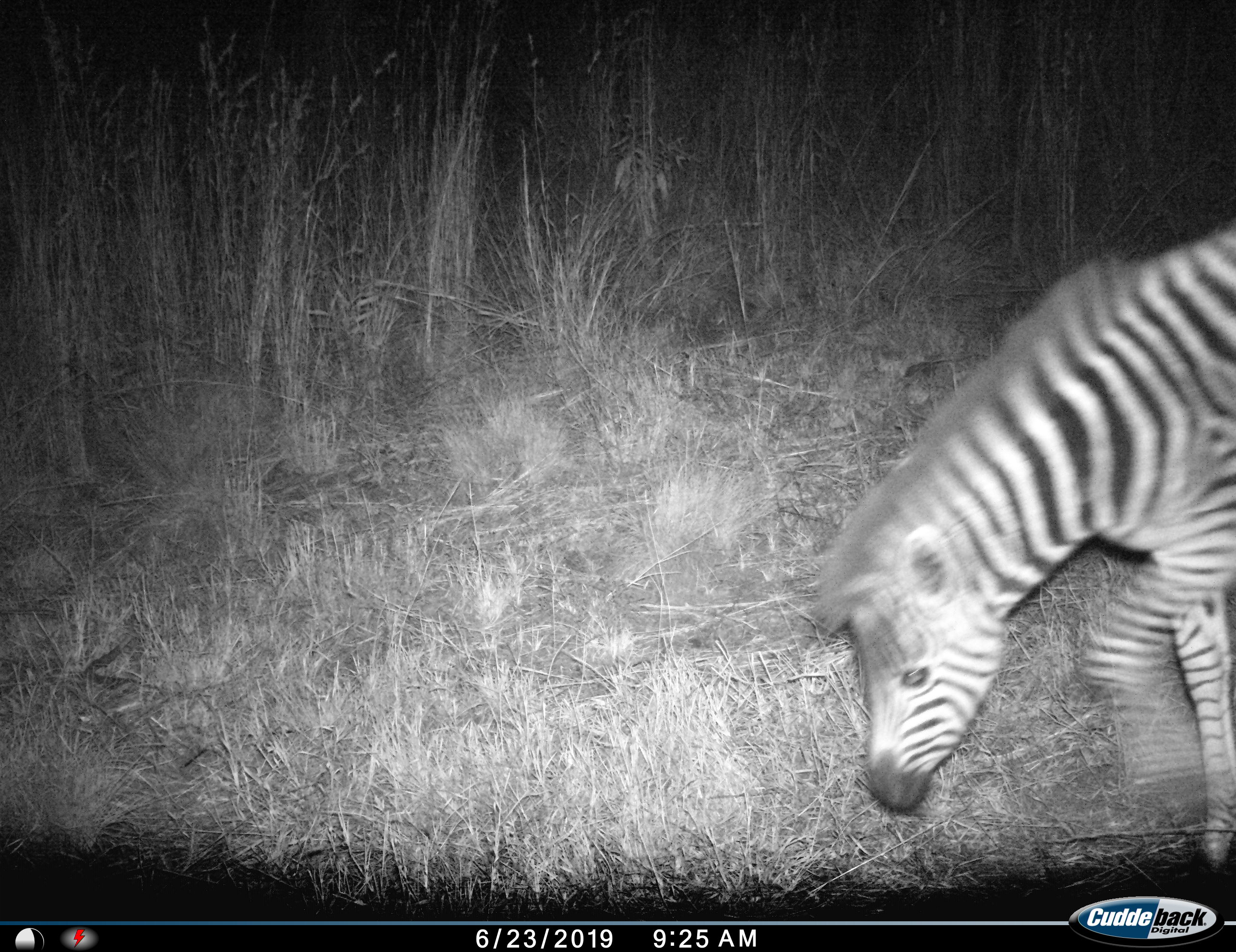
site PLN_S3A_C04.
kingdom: Animalia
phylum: Chordata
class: Mammalia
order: Perissodactyla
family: Equidae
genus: Equus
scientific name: Equus quagga burchellii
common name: burchell's zebra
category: zebraburchells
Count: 1.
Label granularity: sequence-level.